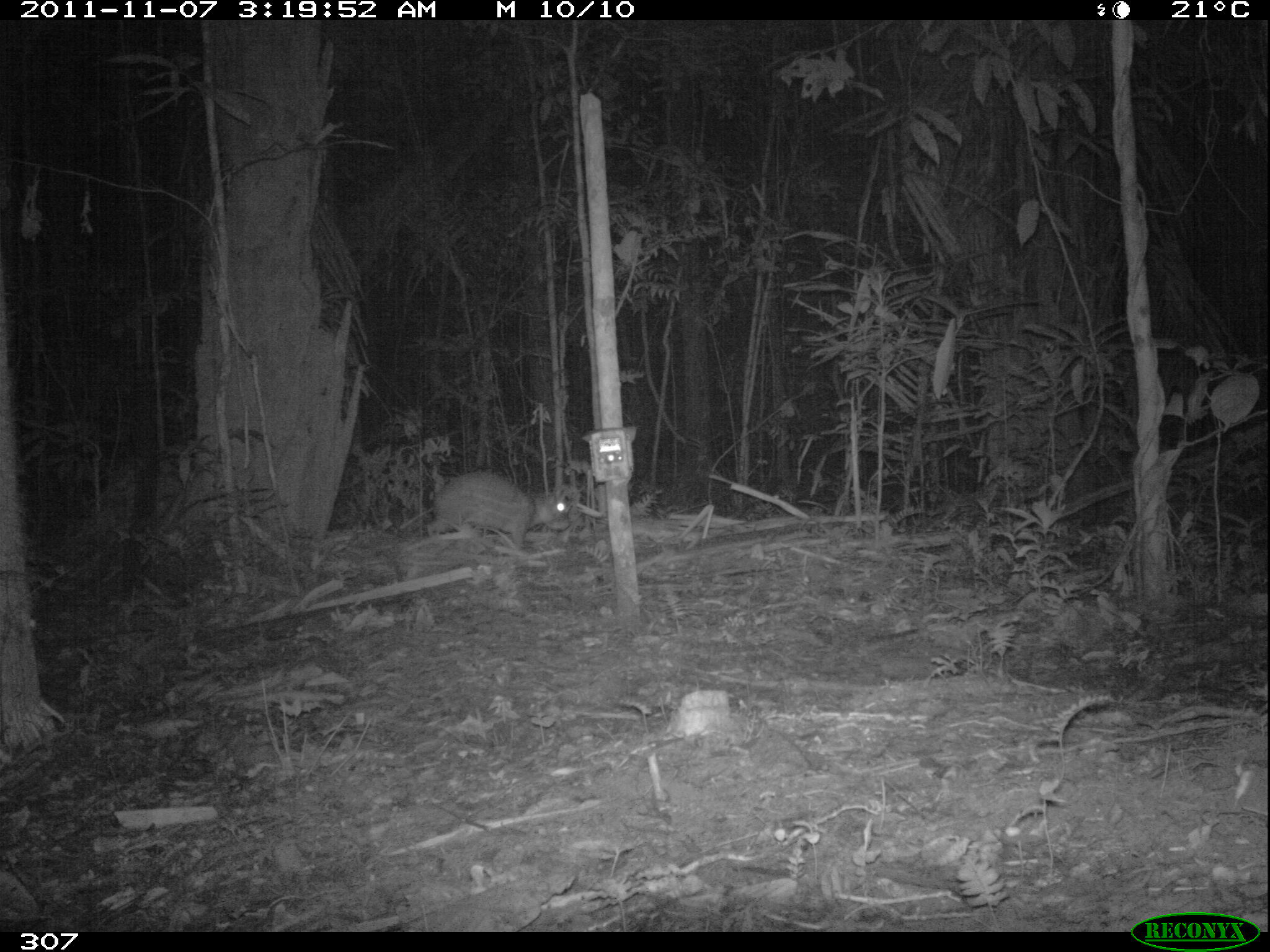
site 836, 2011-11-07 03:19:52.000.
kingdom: Animalia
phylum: Chordata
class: Mammalia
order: Rodentia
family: Cuniculidae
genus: Cuniculus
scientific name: Cuniculus paca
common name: spotted paca